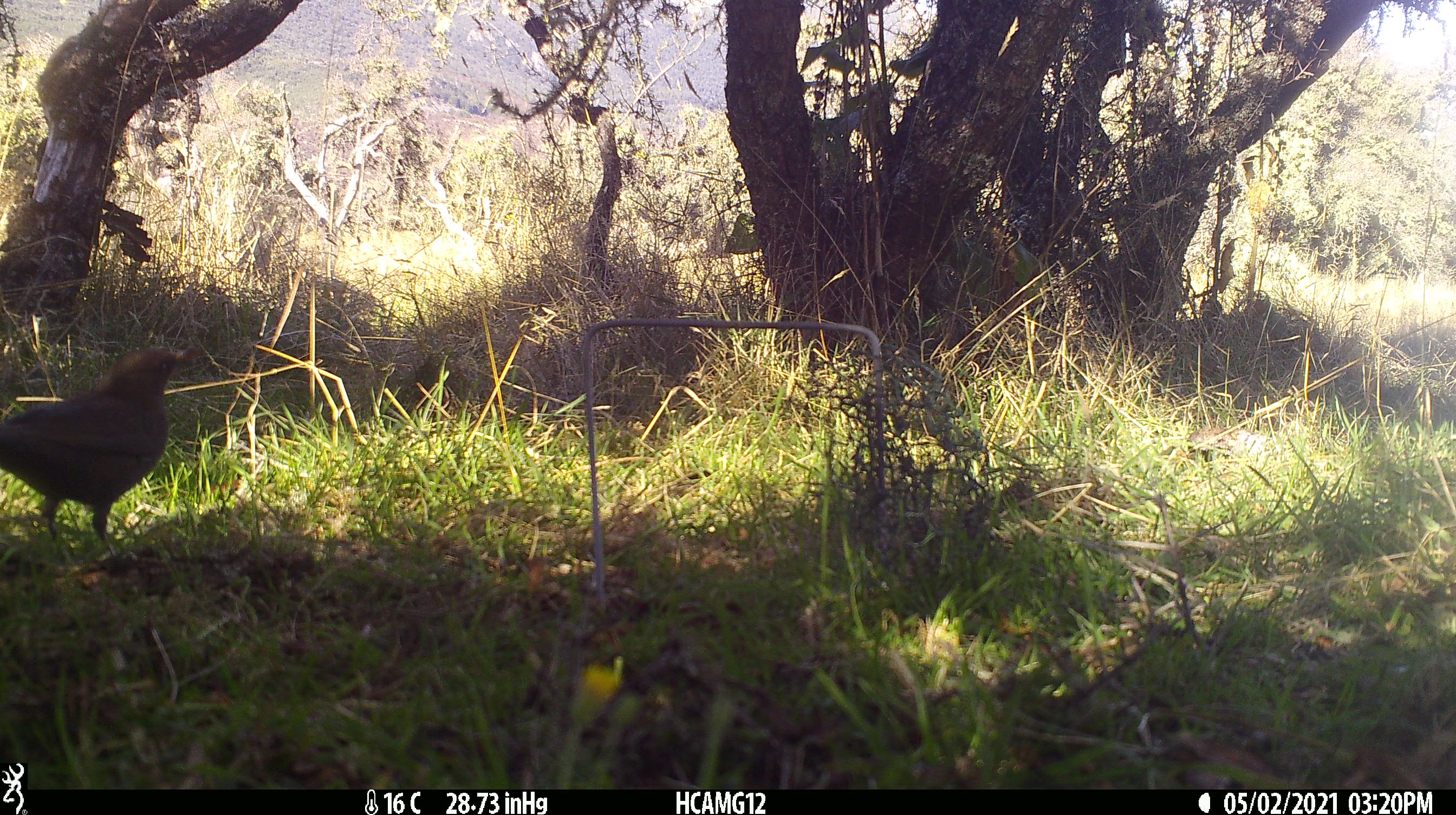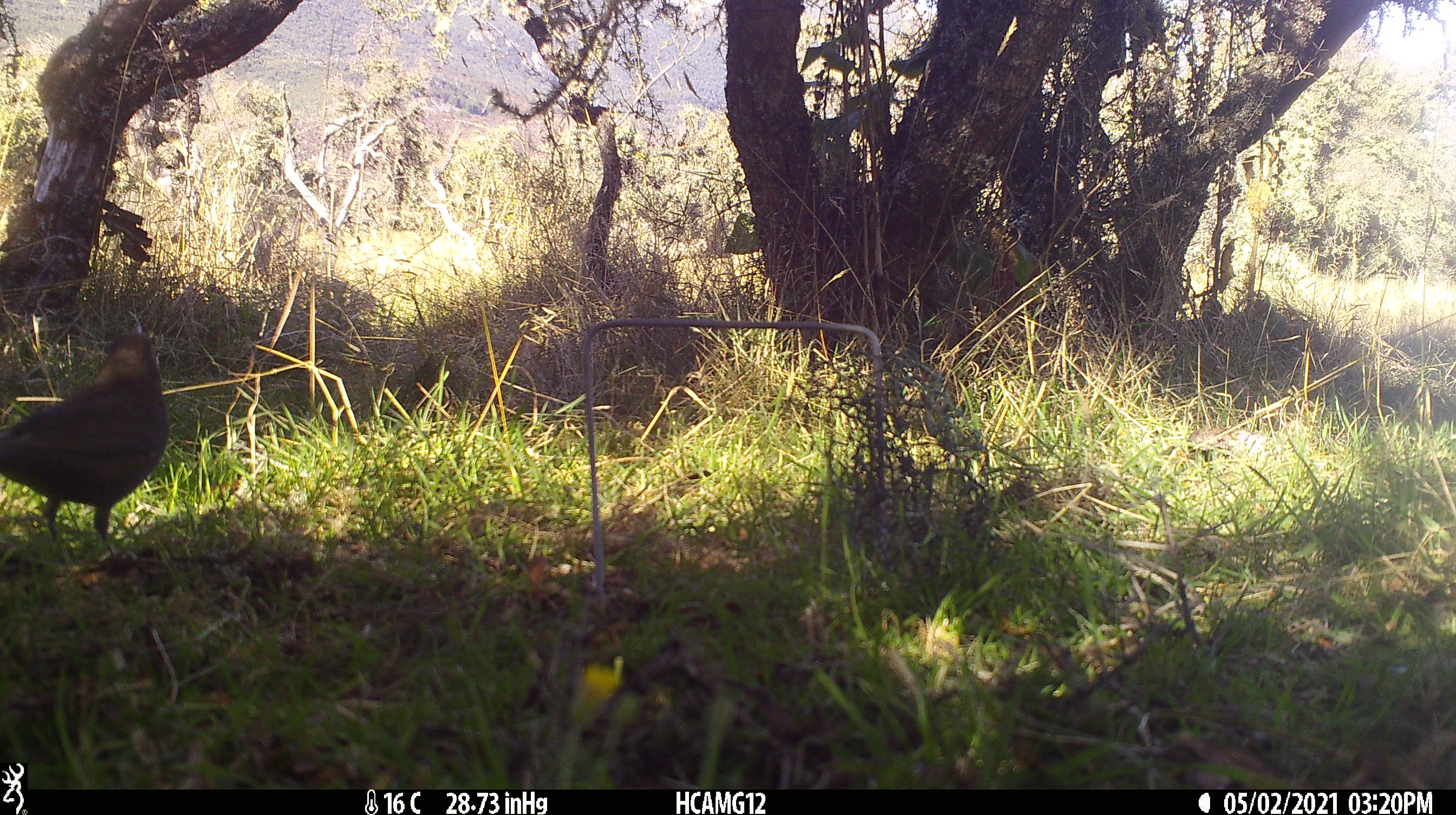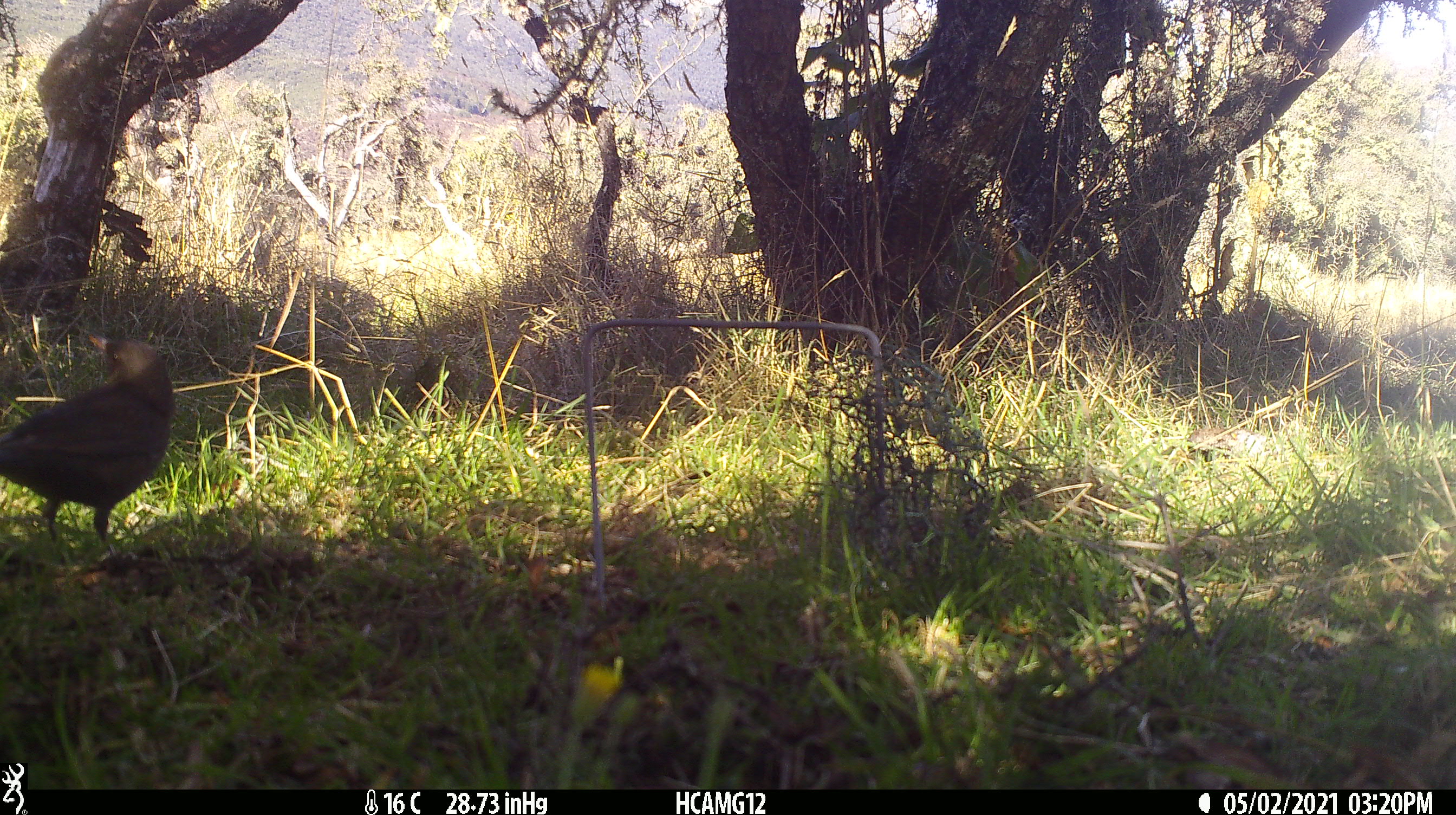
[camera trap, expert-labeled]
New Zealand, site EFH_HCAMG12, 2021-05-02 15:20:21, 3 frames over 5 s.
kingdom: Animalia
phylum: Chordata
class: Aves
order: Passeriformes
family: Turdidae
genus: Turdus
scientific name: Turdus merula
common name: eurasian blackbird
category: blackbird